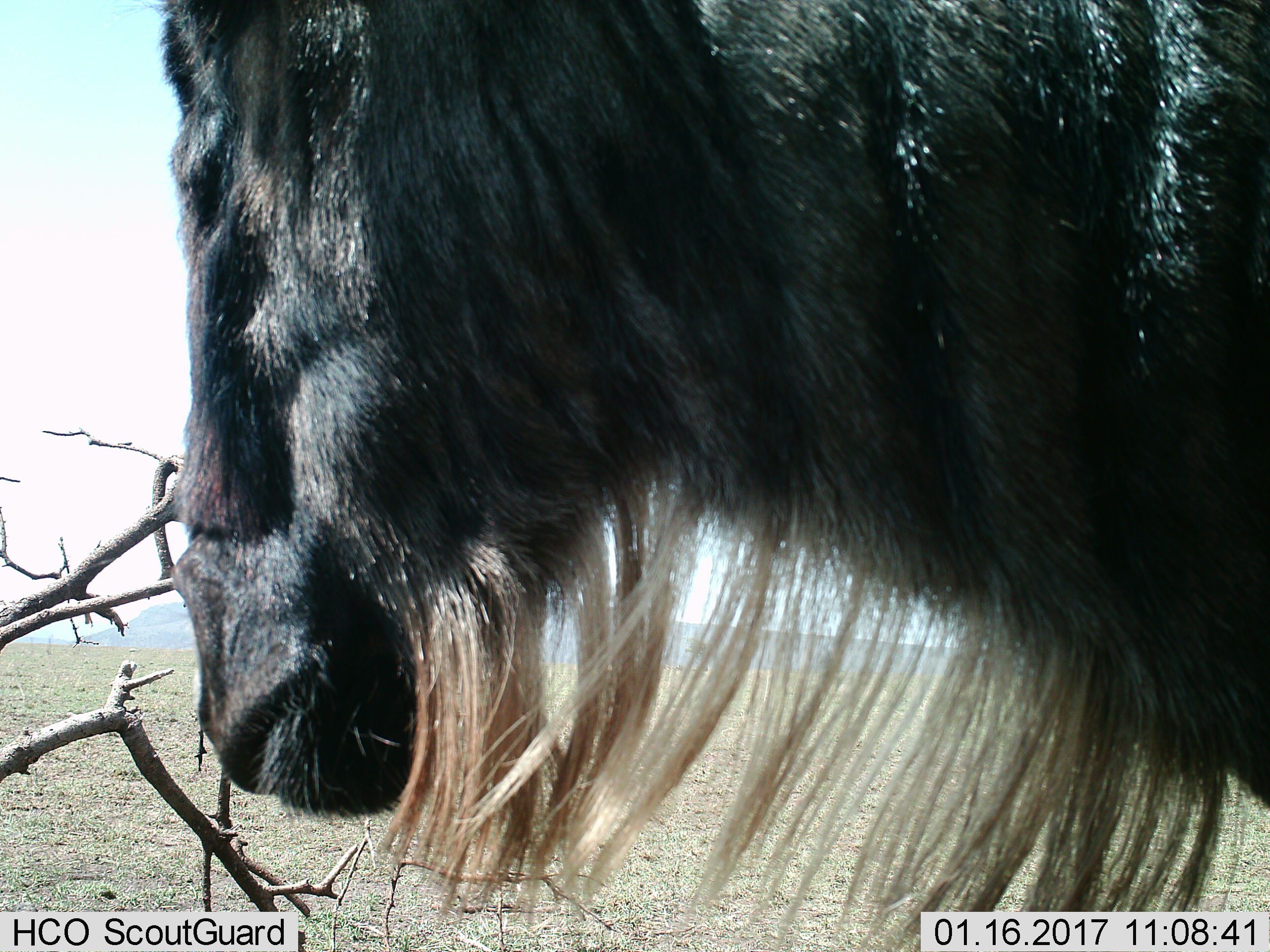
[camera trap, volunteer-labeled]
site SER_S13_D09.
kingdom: Animalia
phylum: Chordata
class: Mammalia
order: Artiodactyla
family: Bovidae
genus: Connochaetes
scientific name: Connochaetes taurinus taurinus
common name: blue wildebeest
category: wildebeestblue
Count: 1.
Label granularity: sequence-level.